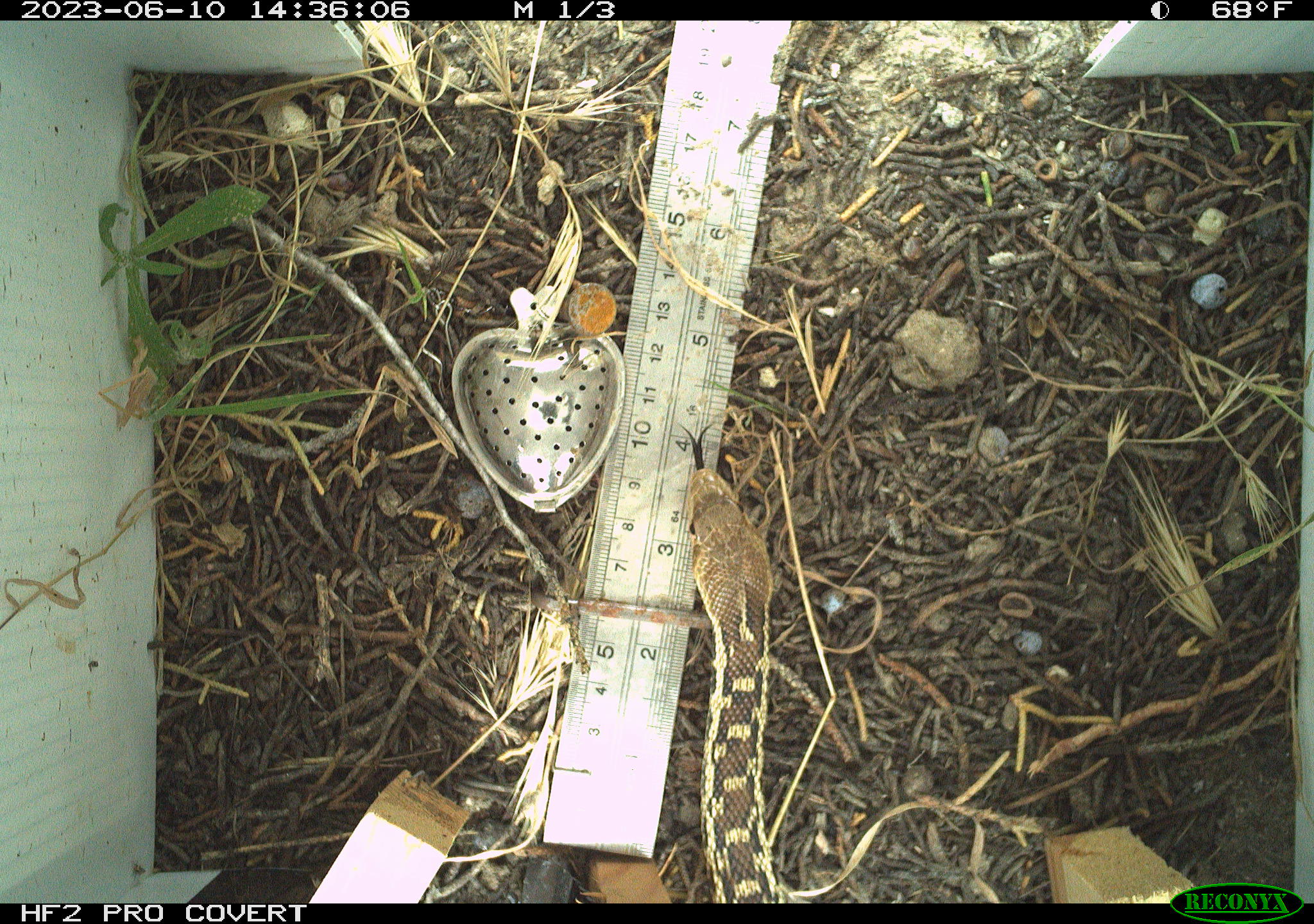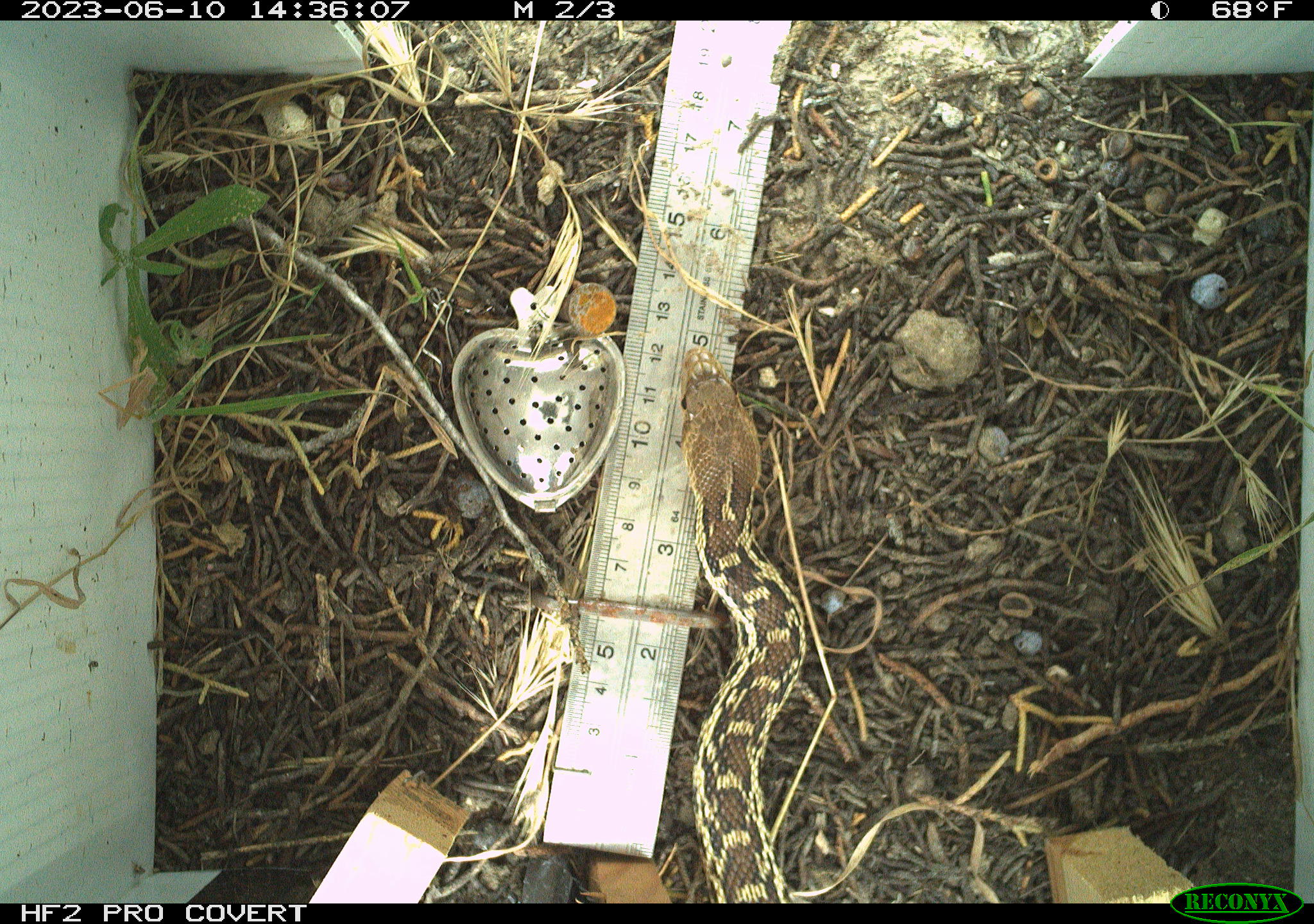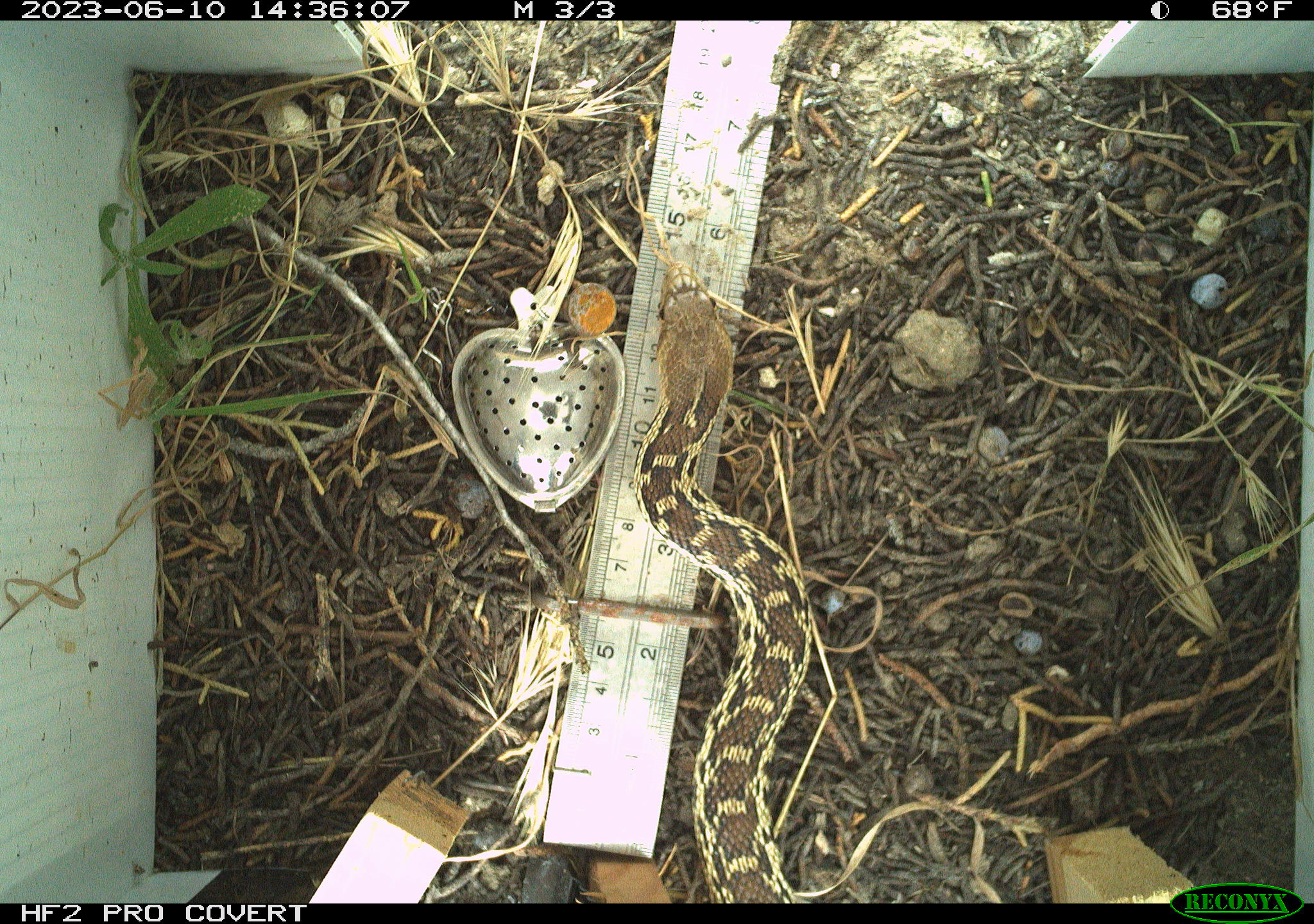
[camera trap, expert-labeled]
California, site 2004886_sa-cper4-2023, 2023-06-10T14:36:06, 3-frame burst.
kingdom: Animalia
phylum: Chordata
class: Reptilia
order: Squamata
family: Colubridae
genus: Pituophis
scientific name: Pituophis catenifer catenifer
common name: pacific gophersnake